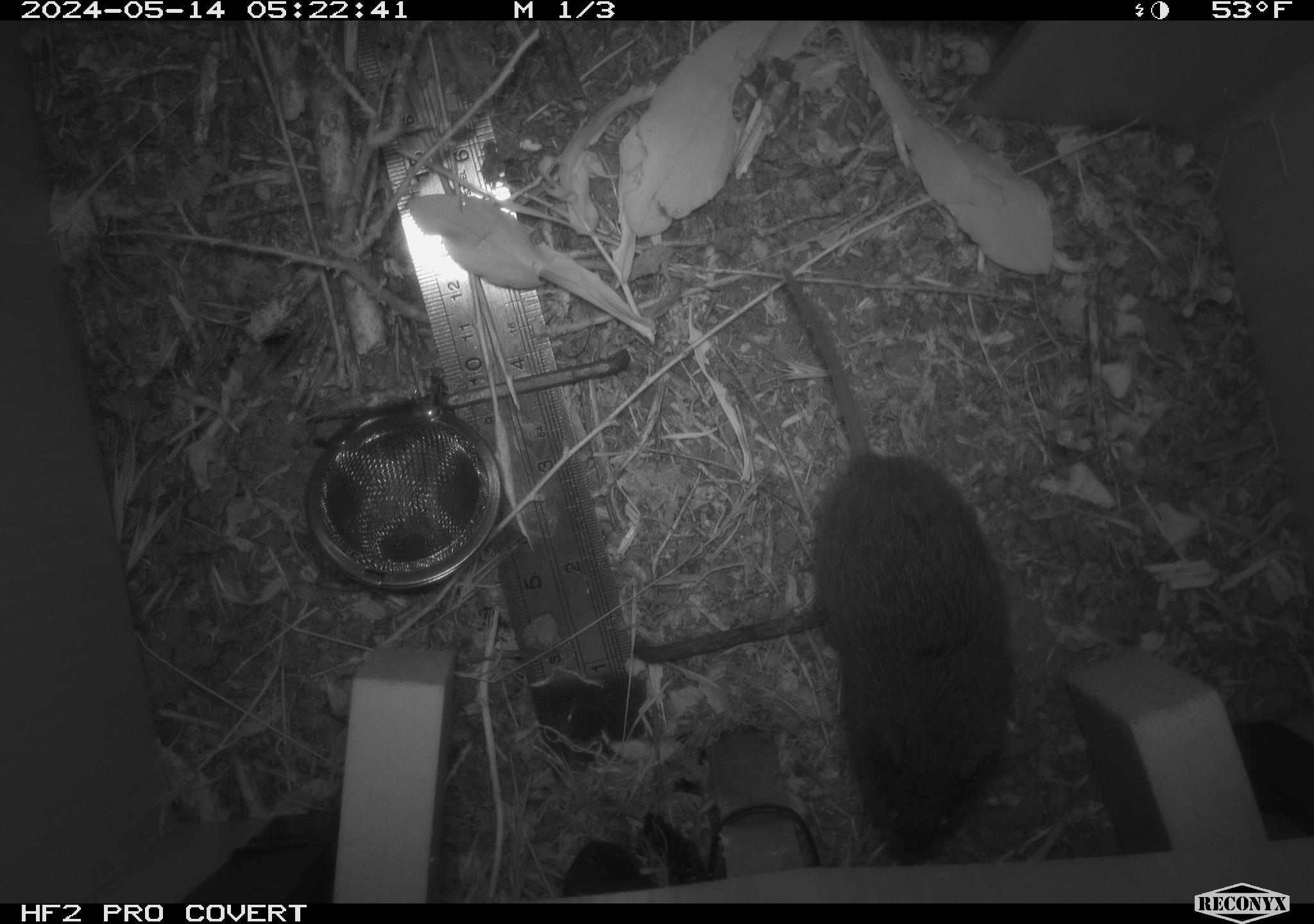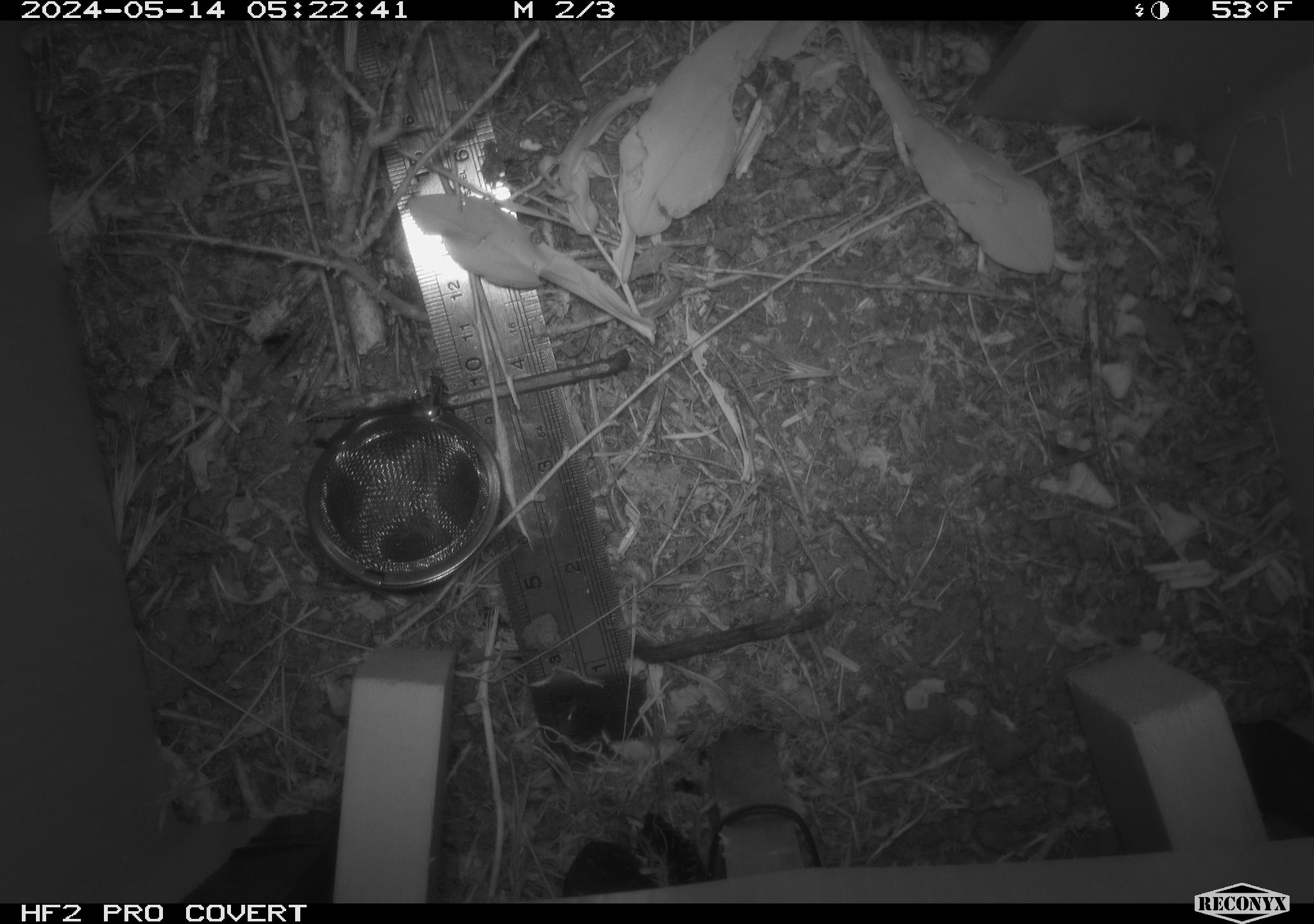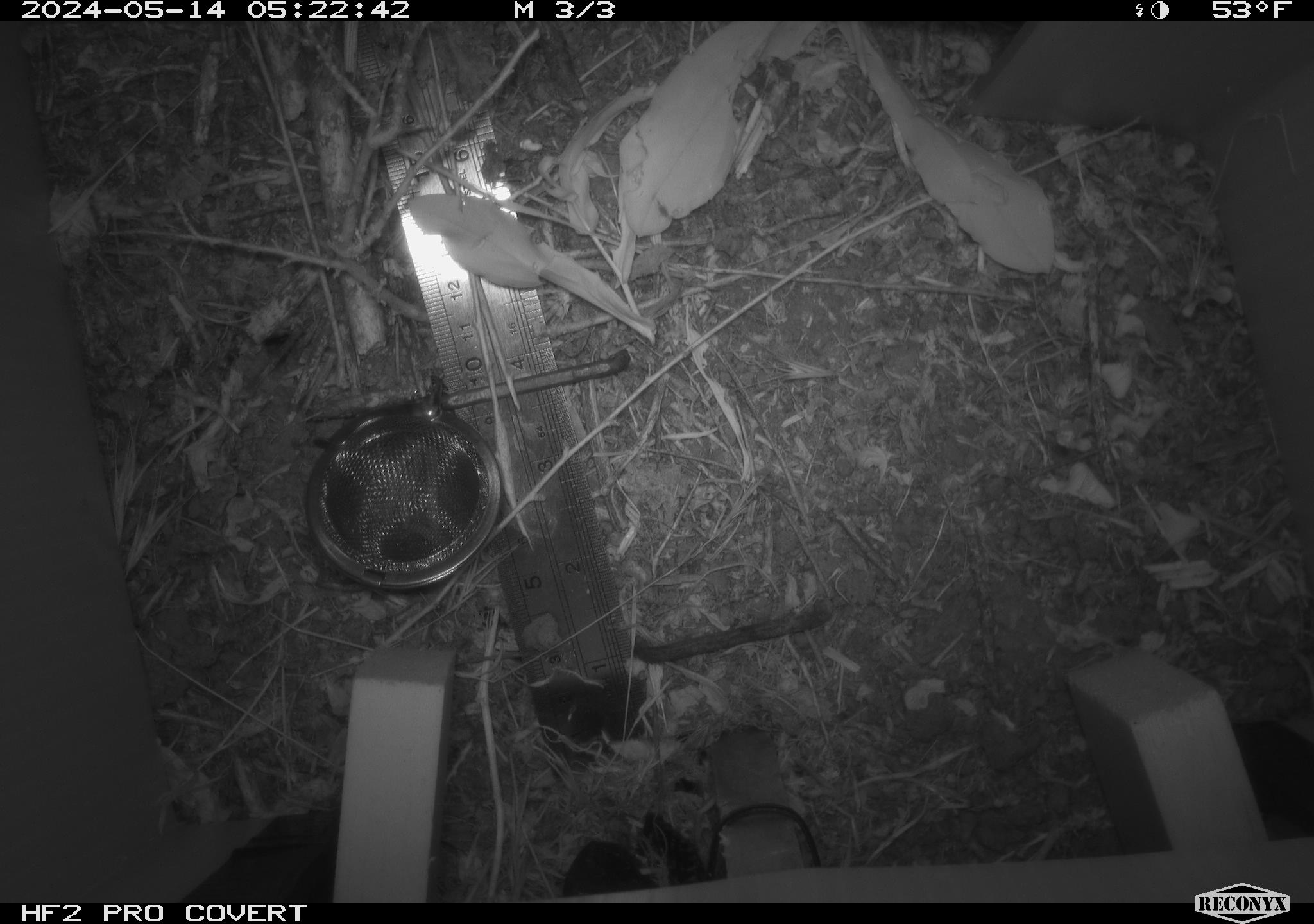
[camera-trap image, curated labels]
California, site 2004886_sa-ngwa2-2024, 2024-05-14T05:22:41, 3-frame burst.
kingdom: Animalia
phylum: Chordata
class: Mammalia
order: Rodentia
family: Cricetidae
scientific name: Arvicolinae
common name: voles, lemmings, and muskrats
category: arvicolinae subfamily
Arvicolinae subfamily (voles, lemmings, and muskrats) (Arvicolinae).